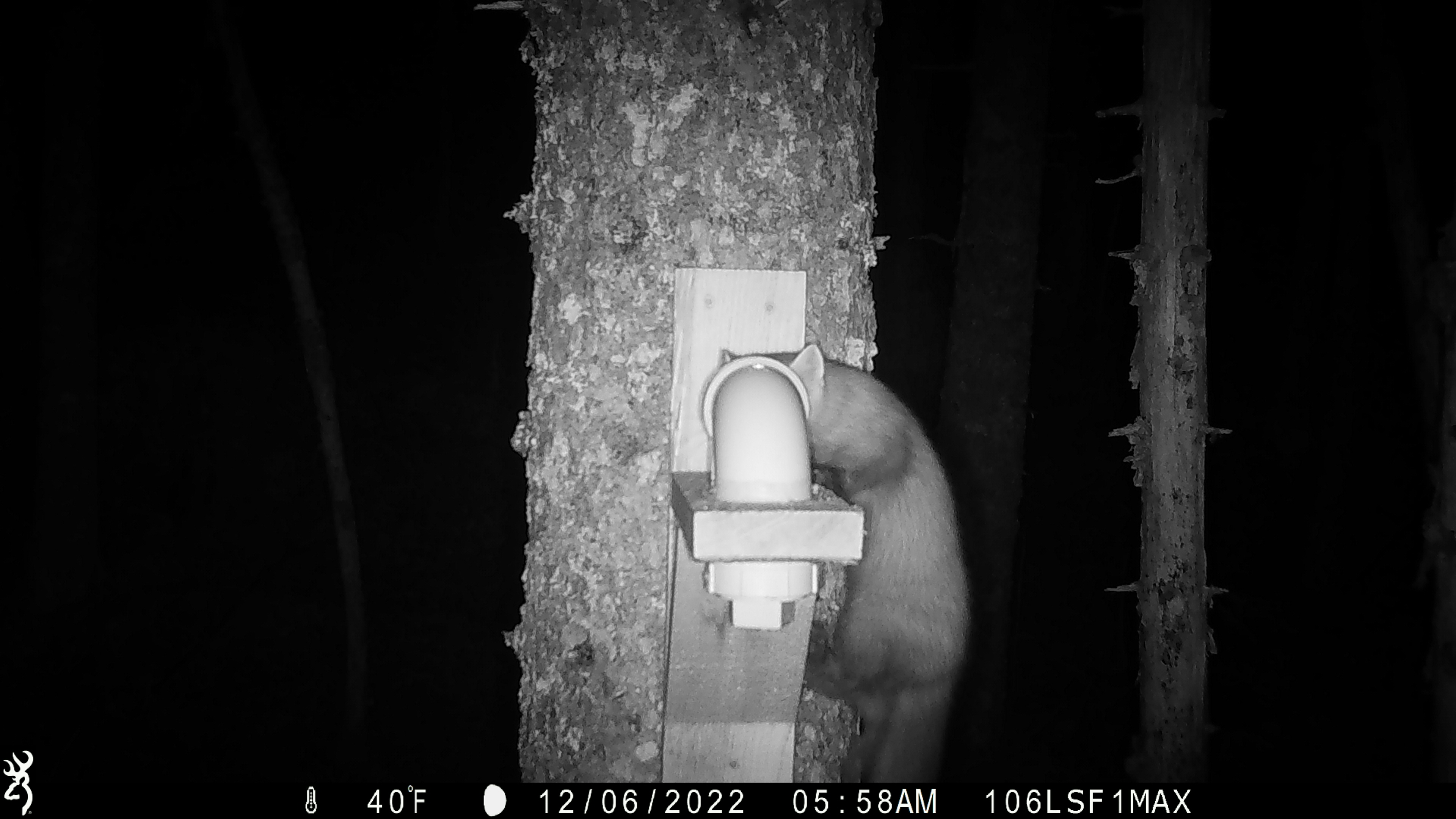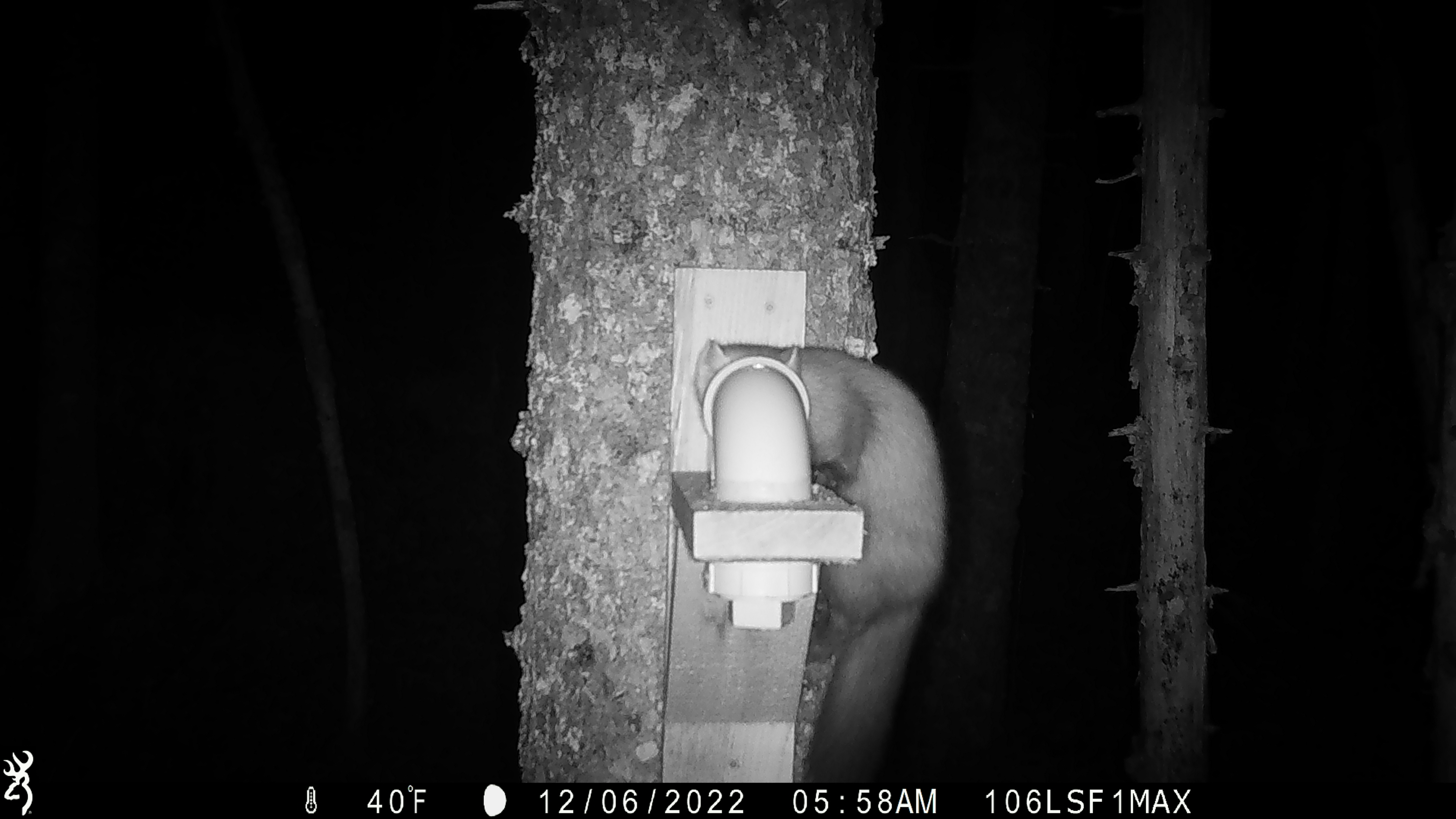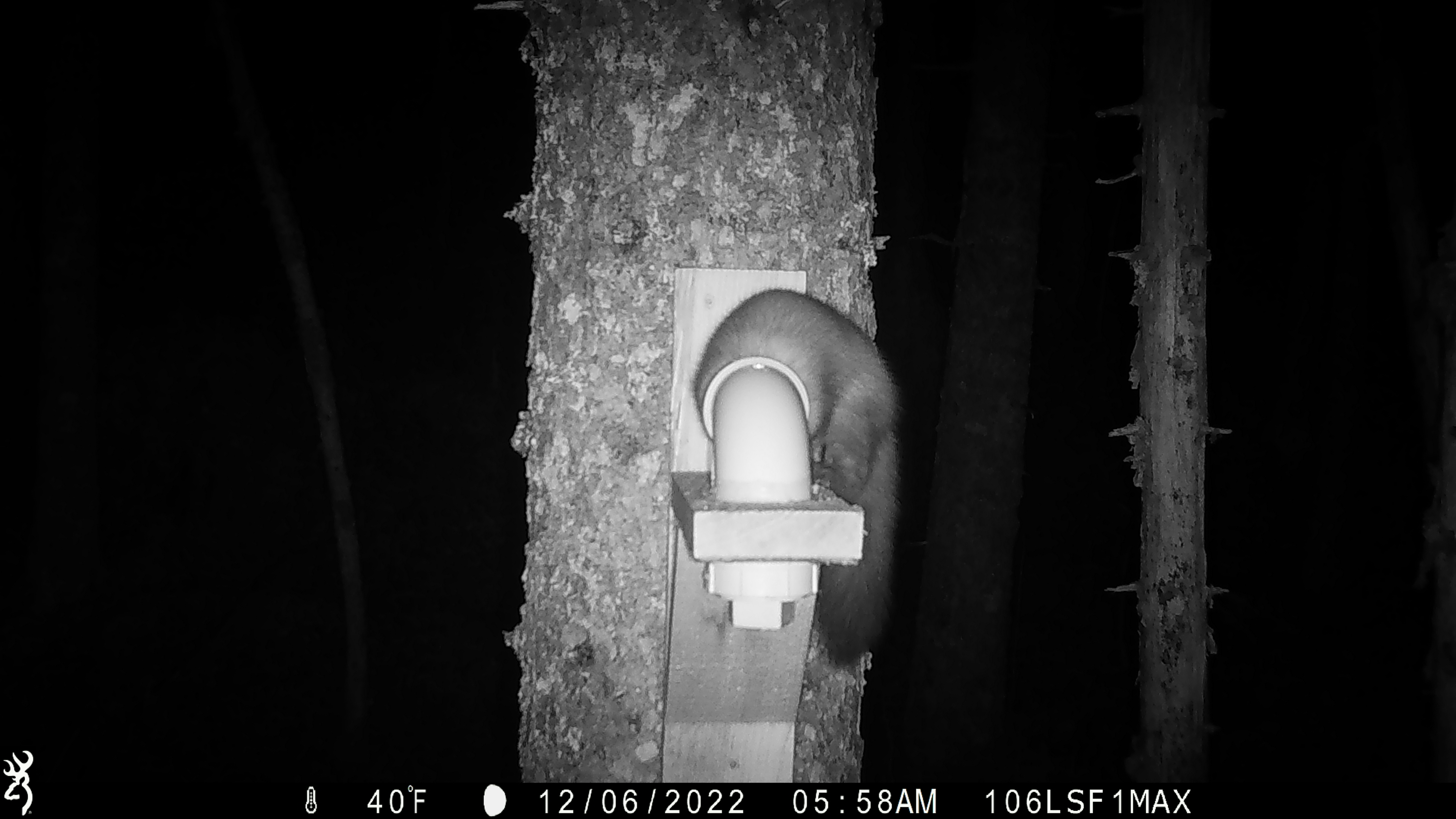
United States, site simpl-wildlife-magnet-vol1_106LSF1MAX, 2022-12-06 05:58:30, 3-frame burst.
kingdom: Animalia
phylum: Chordata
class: Mammalia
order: Carnivora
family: Mustelidae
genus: Martes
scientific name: Martes americana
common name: american marten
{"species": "american marten (Martes americana)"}